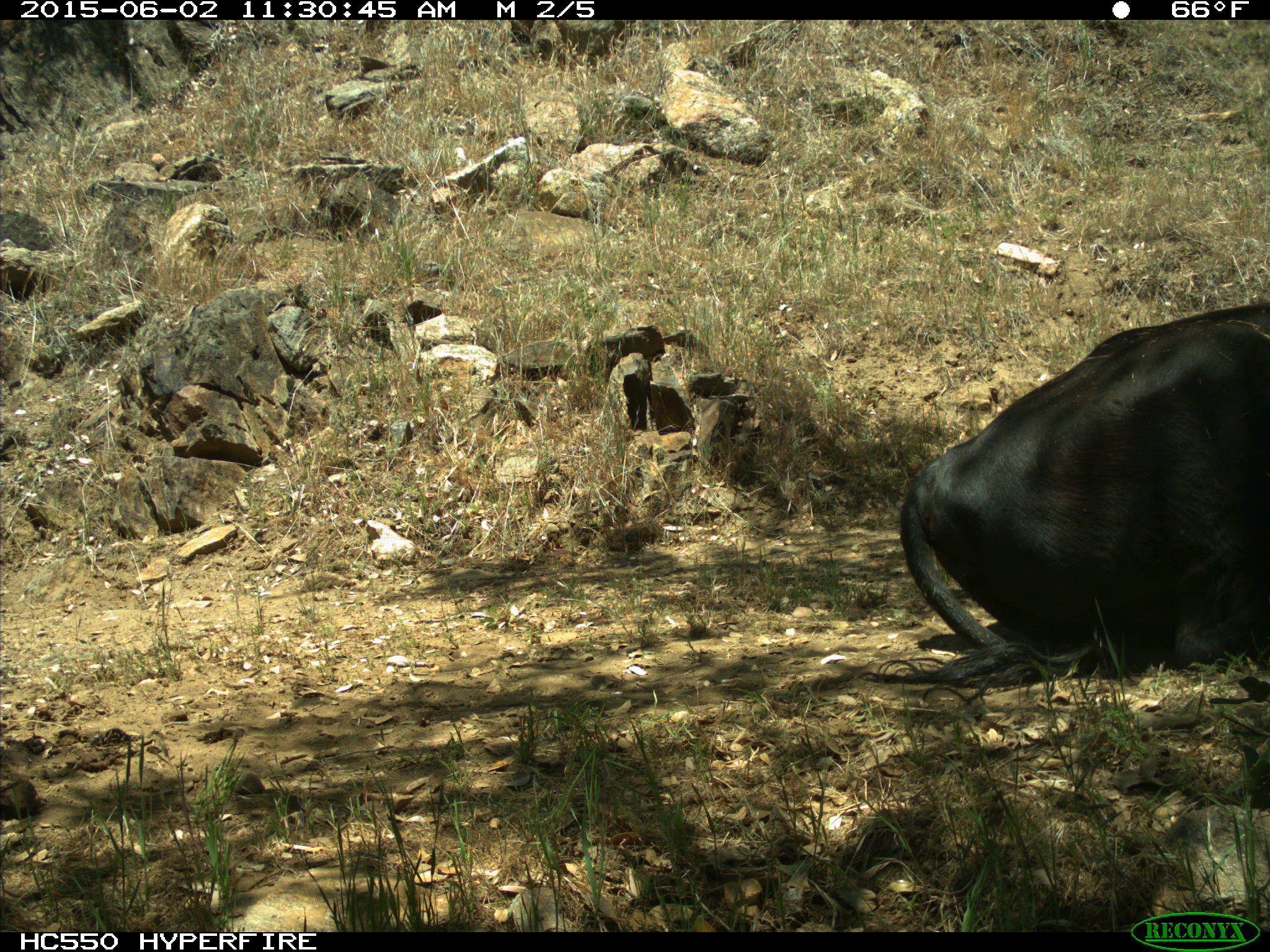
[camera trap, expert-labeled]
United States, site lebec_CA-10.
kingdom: Animalia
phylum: Chordata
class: Mammalia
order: Artiodactyla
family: Bovidae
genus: Bos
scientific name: Bos taurus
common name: domestic cow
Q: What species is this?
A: Bos taurus (domestic cow).